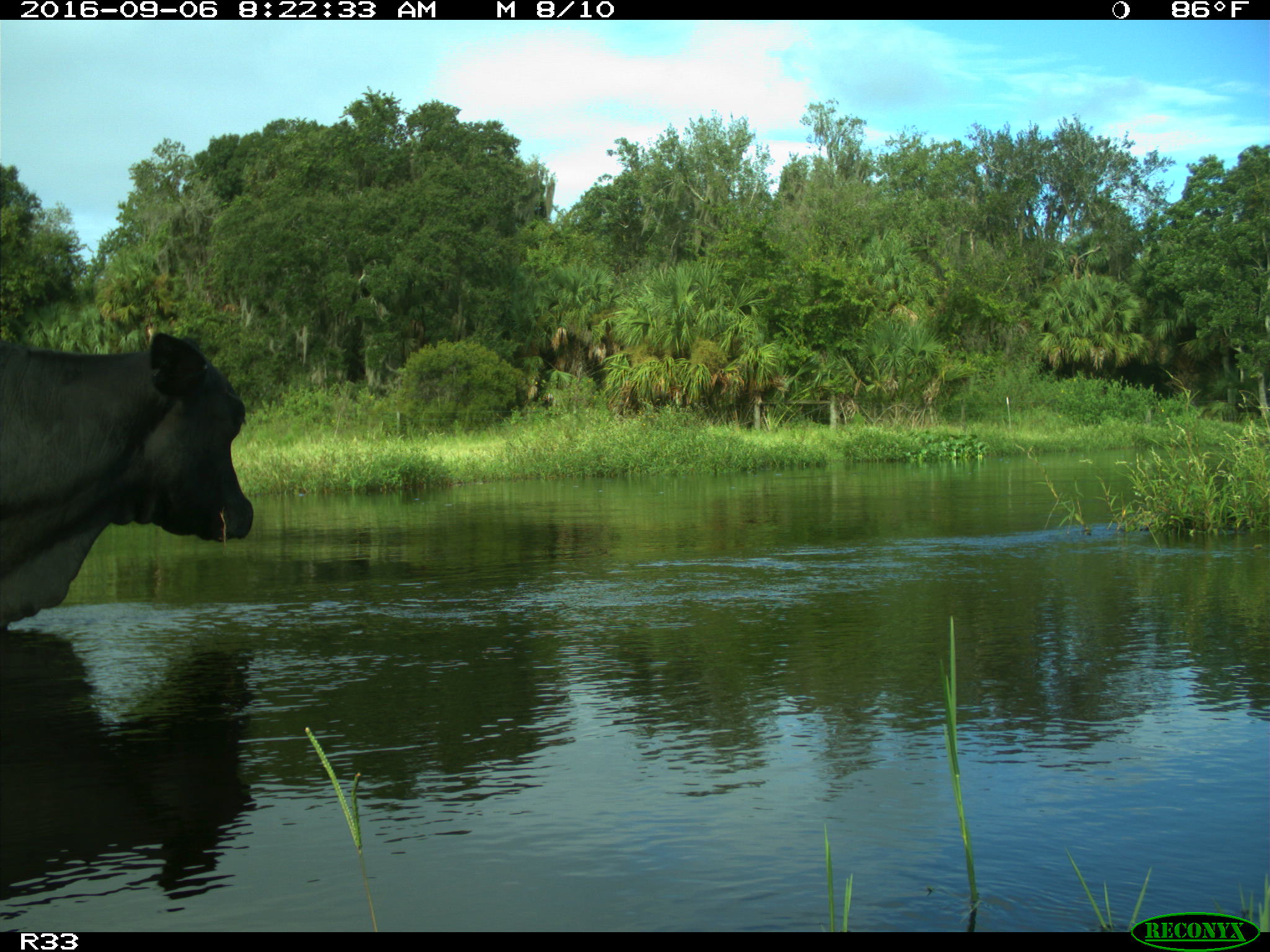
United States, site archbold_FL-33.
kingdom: Animalia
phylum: Chordata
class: Mammalia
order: Artiodactyla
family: Bovidae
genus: Bos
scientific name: Bos taurus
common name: domestic cow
Bos taurus (domestic cow).